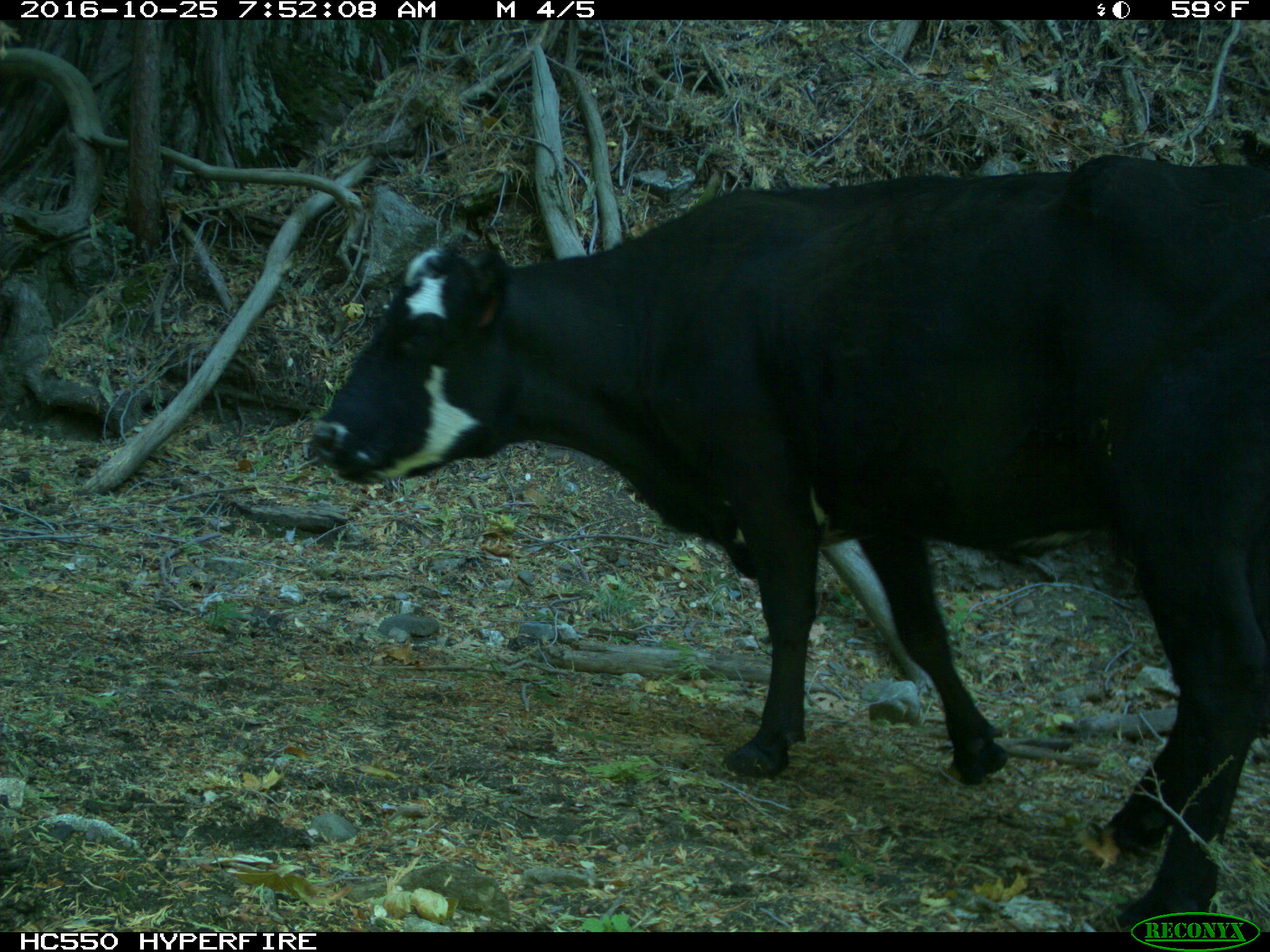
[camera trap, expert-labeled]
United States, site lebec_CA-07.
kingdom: Animalia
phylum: Chordata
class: Mammalia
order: Artiodactyla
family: Bovidae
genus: Bos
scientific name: Bos taurus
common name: domestic cow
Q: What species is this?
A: Bos taurus (domestic cow).